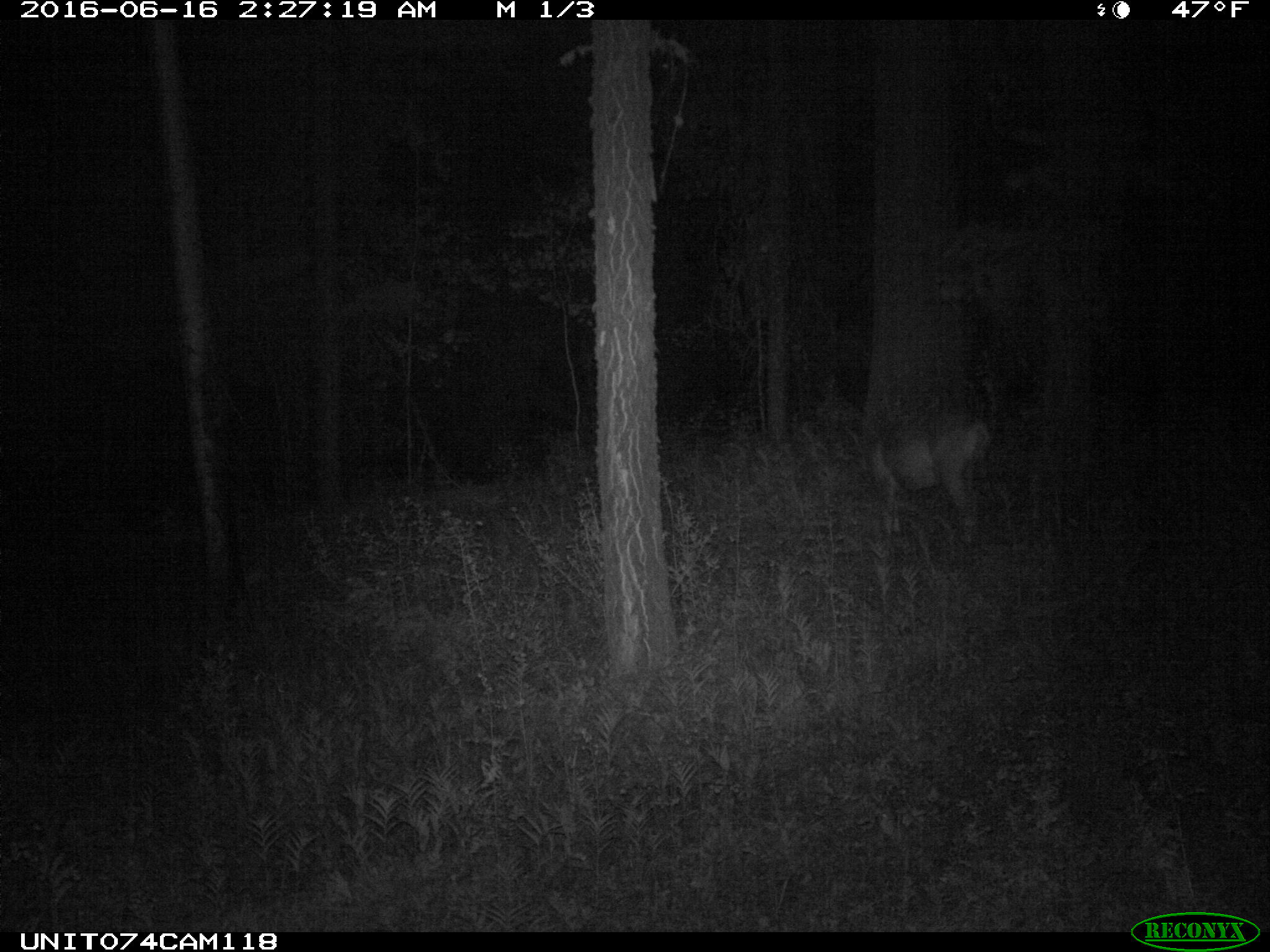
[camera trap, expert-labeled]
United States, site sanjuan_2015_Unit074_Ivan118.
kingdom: Animalia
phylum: Chordata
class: Mammalia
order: Artiodactyla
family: Cervidae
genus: Odocoileus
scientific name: Odocoileus hemionus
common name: mule deer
Odocoileus hemionus (mule deer).